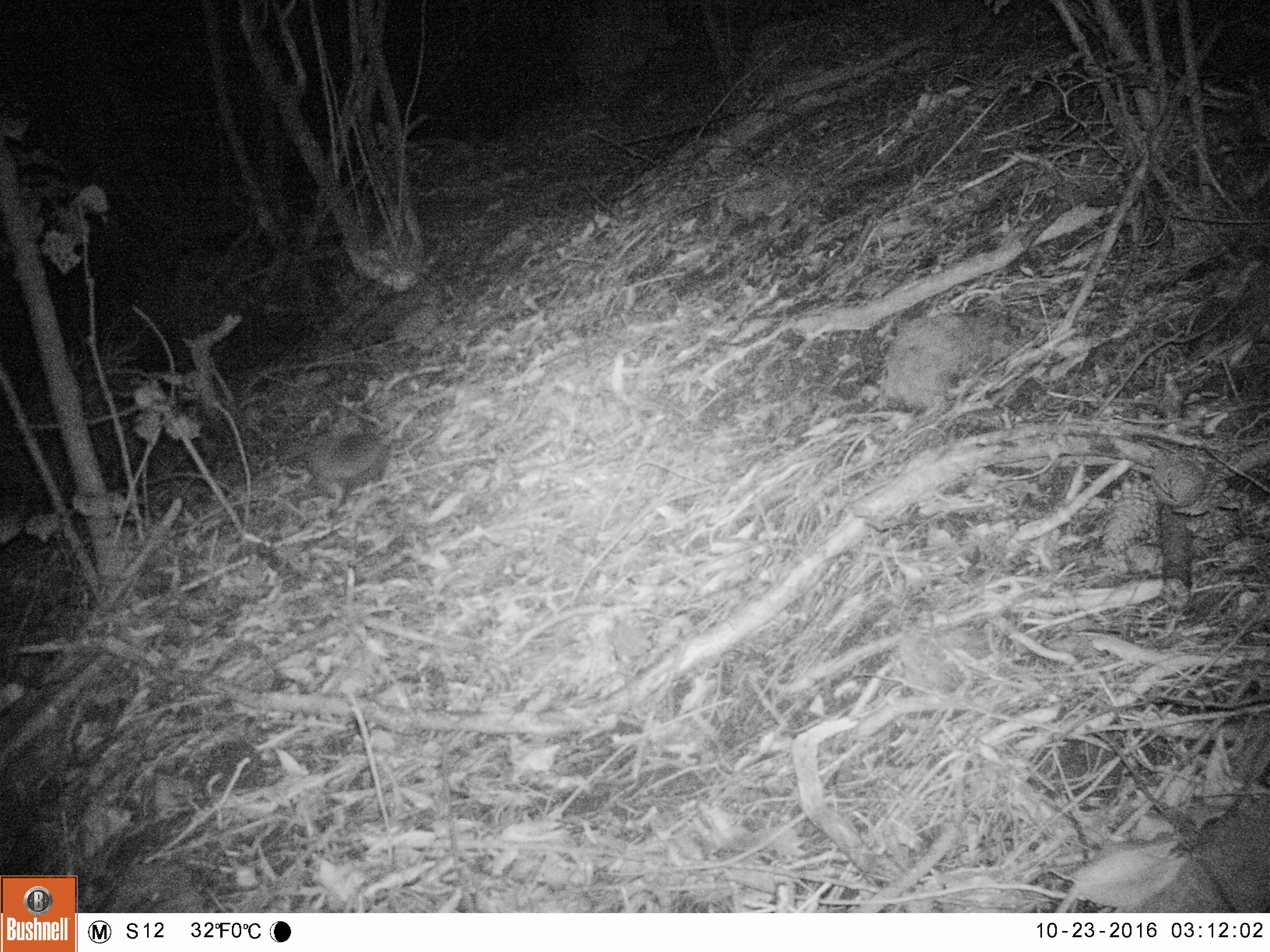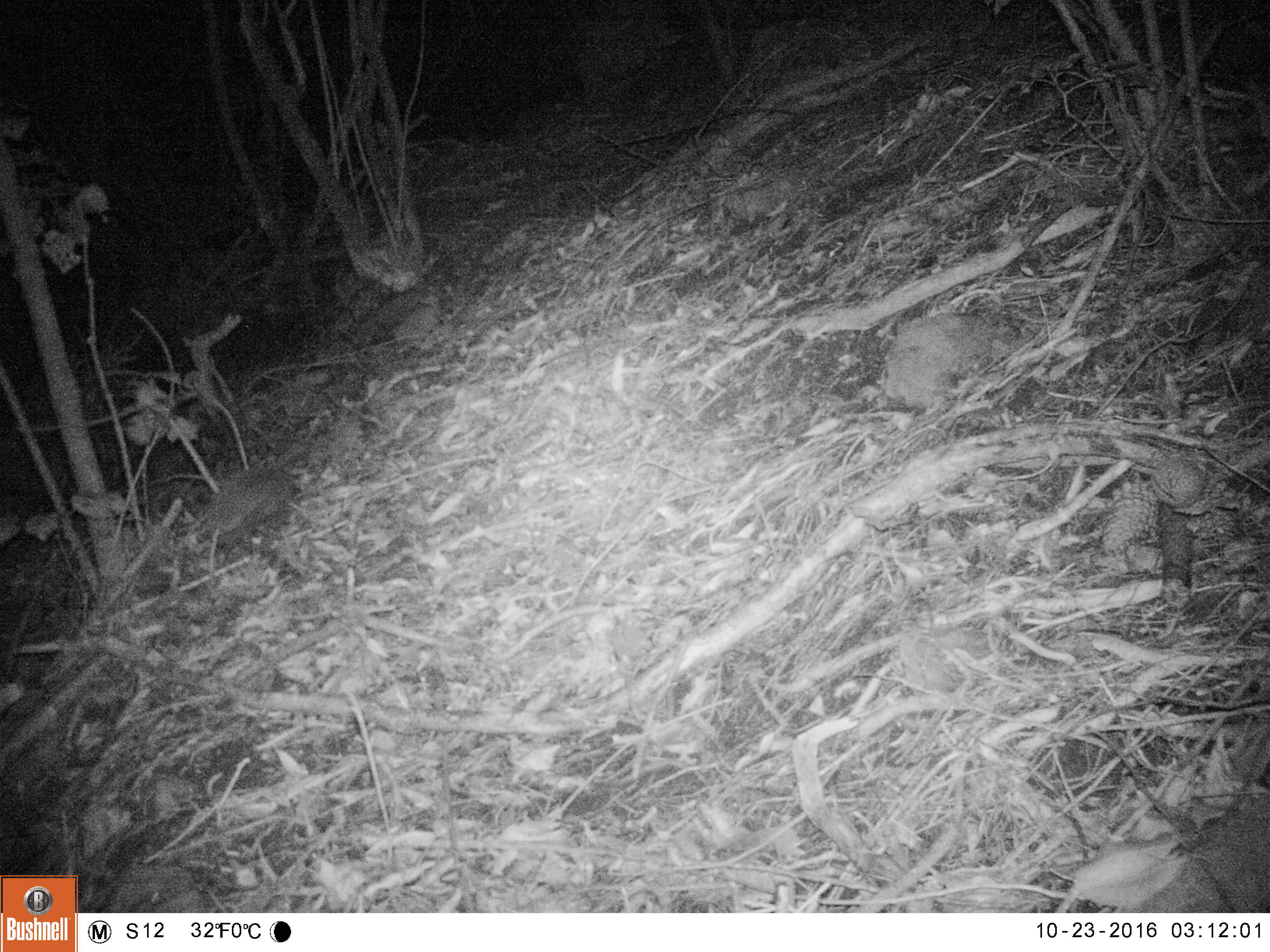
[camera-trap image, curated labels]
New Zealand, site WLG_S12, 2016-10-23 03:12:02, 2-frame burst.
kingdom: Animalia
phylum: Chordata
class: Mammalia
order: Eulipotyphla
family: Erinaceidae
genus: Erinaceus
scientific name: Erinaceus europaeus europaeus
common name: european hedgehog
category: hedgehog